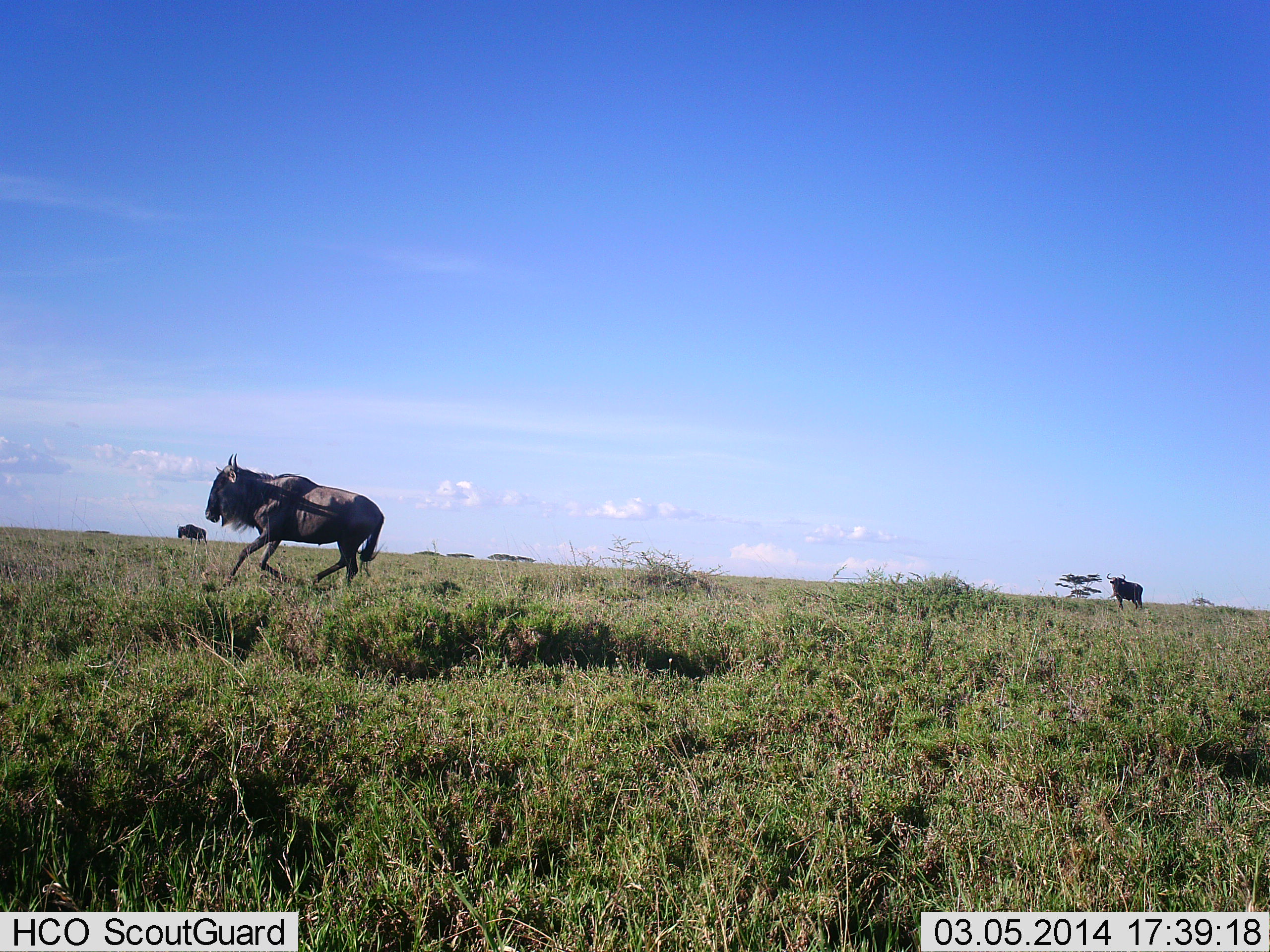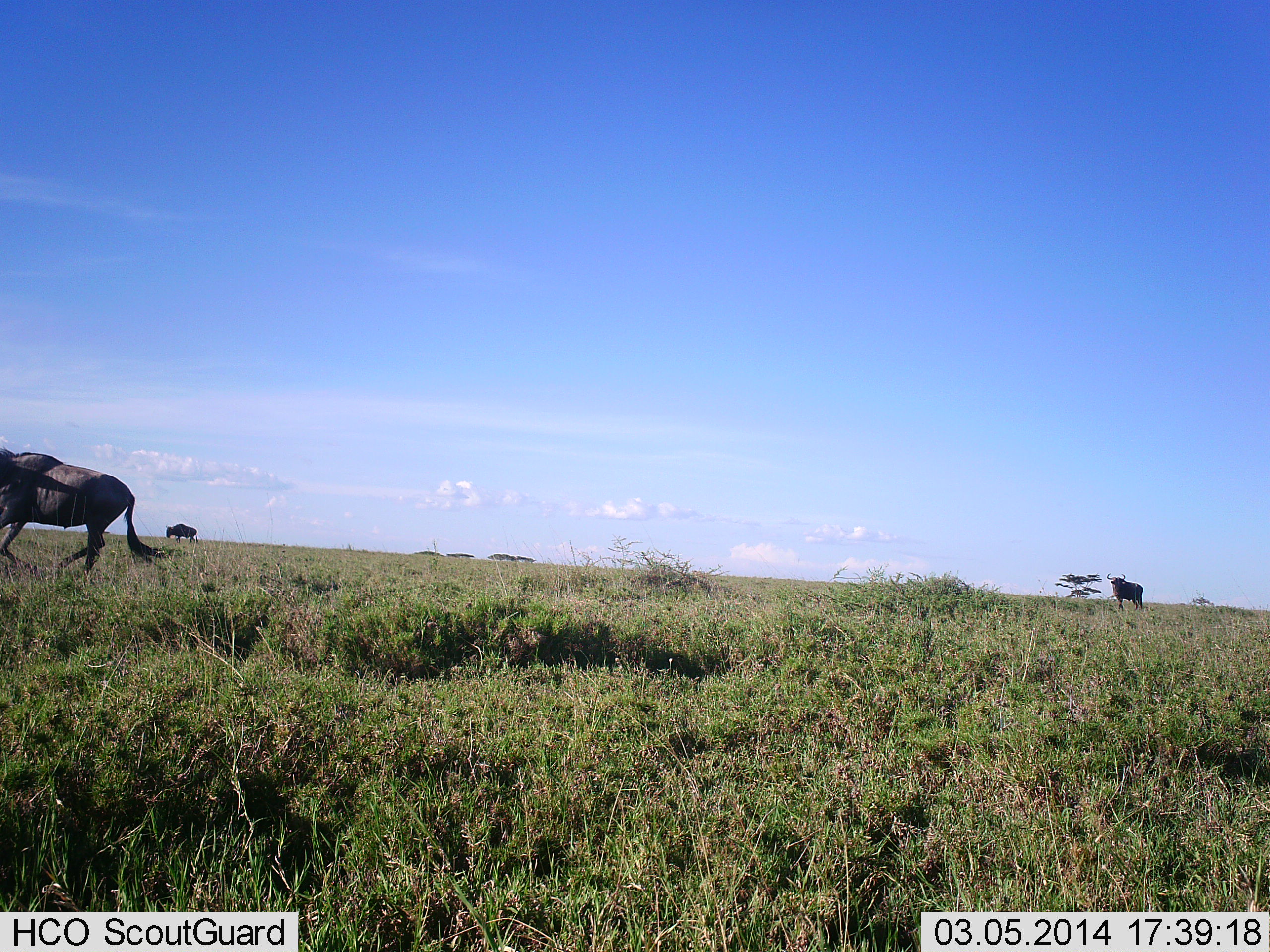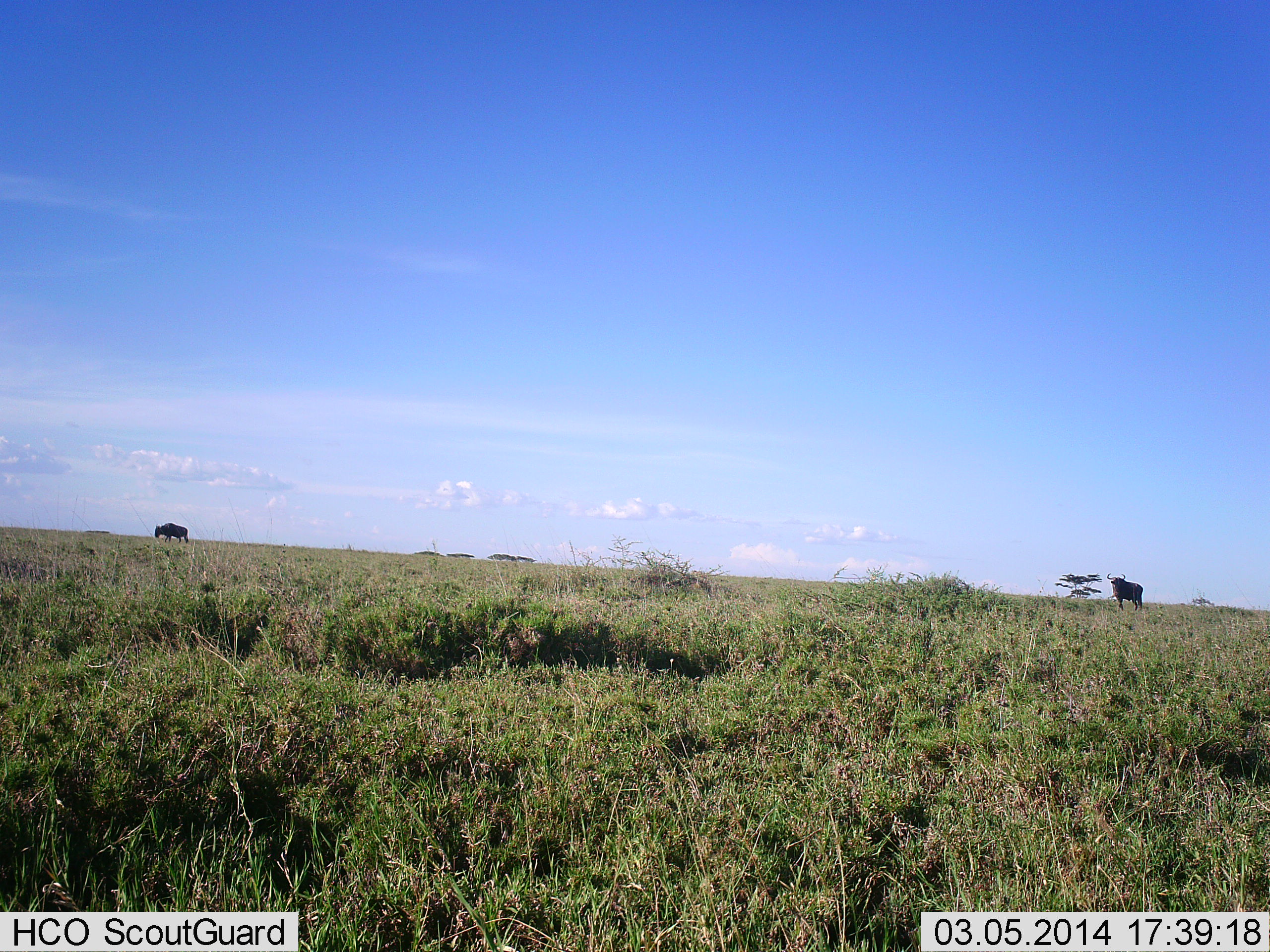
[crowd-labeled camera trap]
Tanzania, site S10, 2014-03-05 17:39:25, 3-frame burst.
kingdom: Animalia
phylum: Chordata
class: Mammalia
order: Artiodactyla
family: Bovidae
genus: Connochaetes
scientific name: Connochaetes taurinus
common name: blue wildebeest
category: wildebeest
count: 3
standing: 64%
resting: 9%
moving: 100%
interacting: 9%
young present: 0%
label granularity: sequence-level